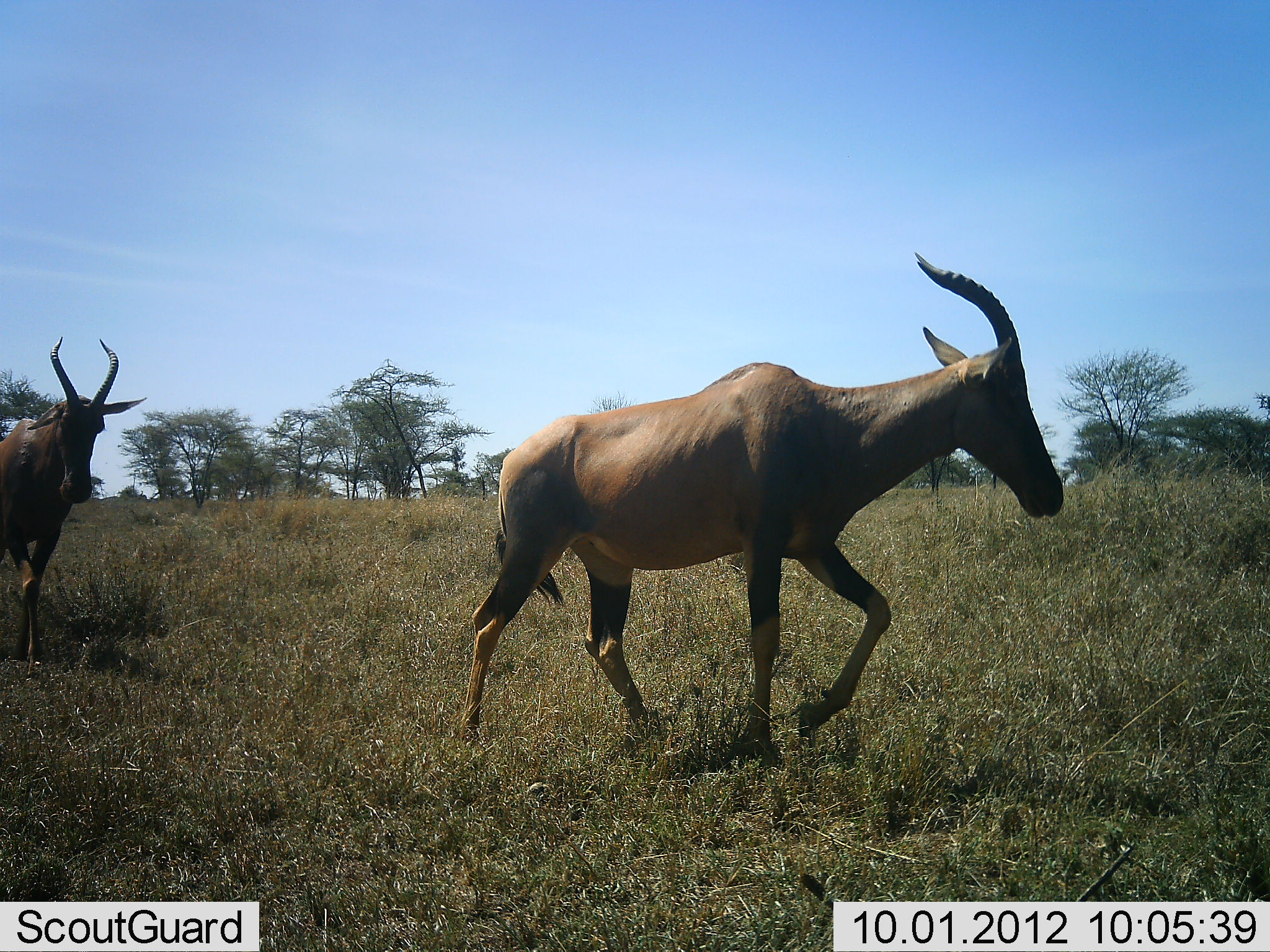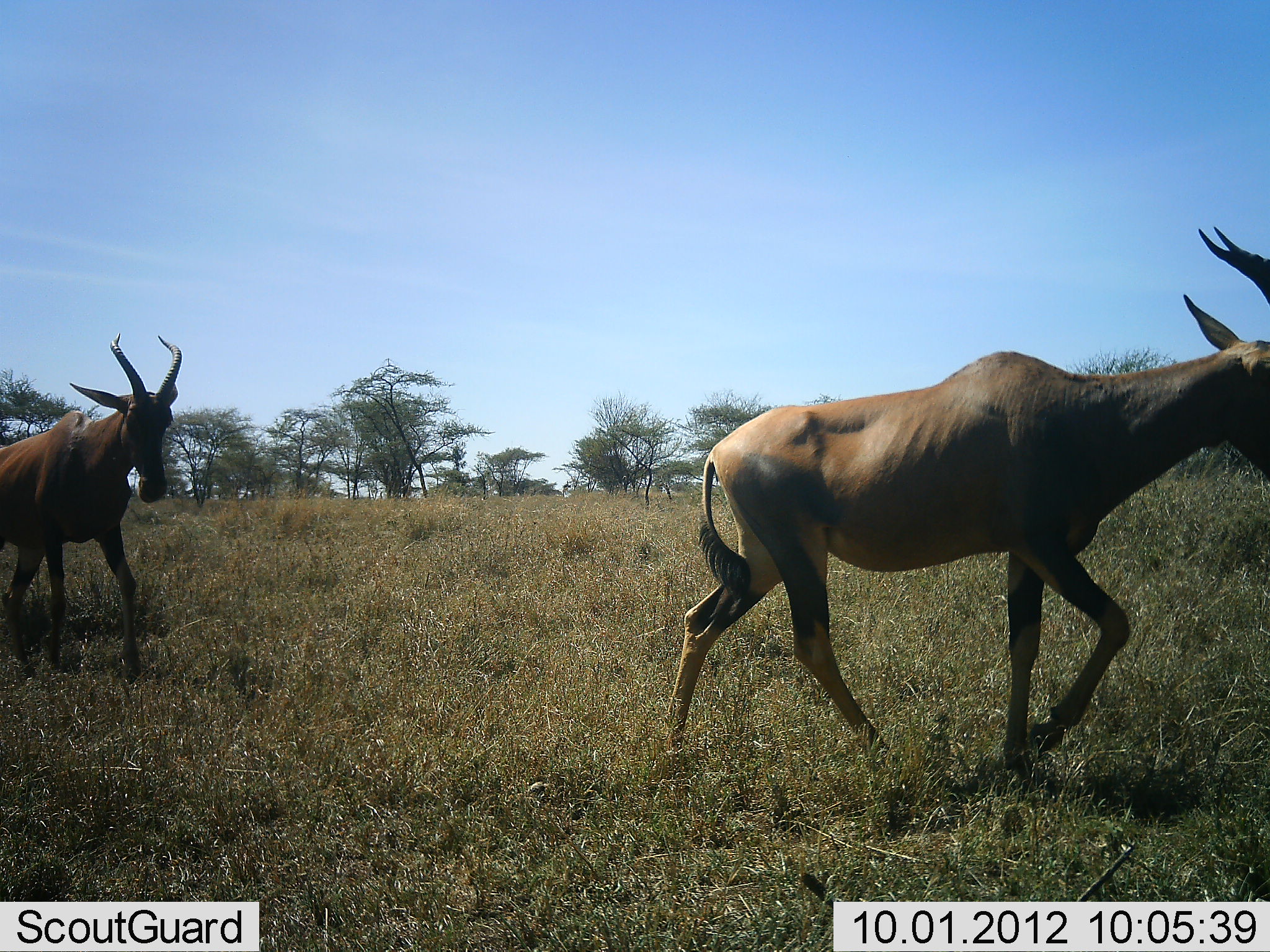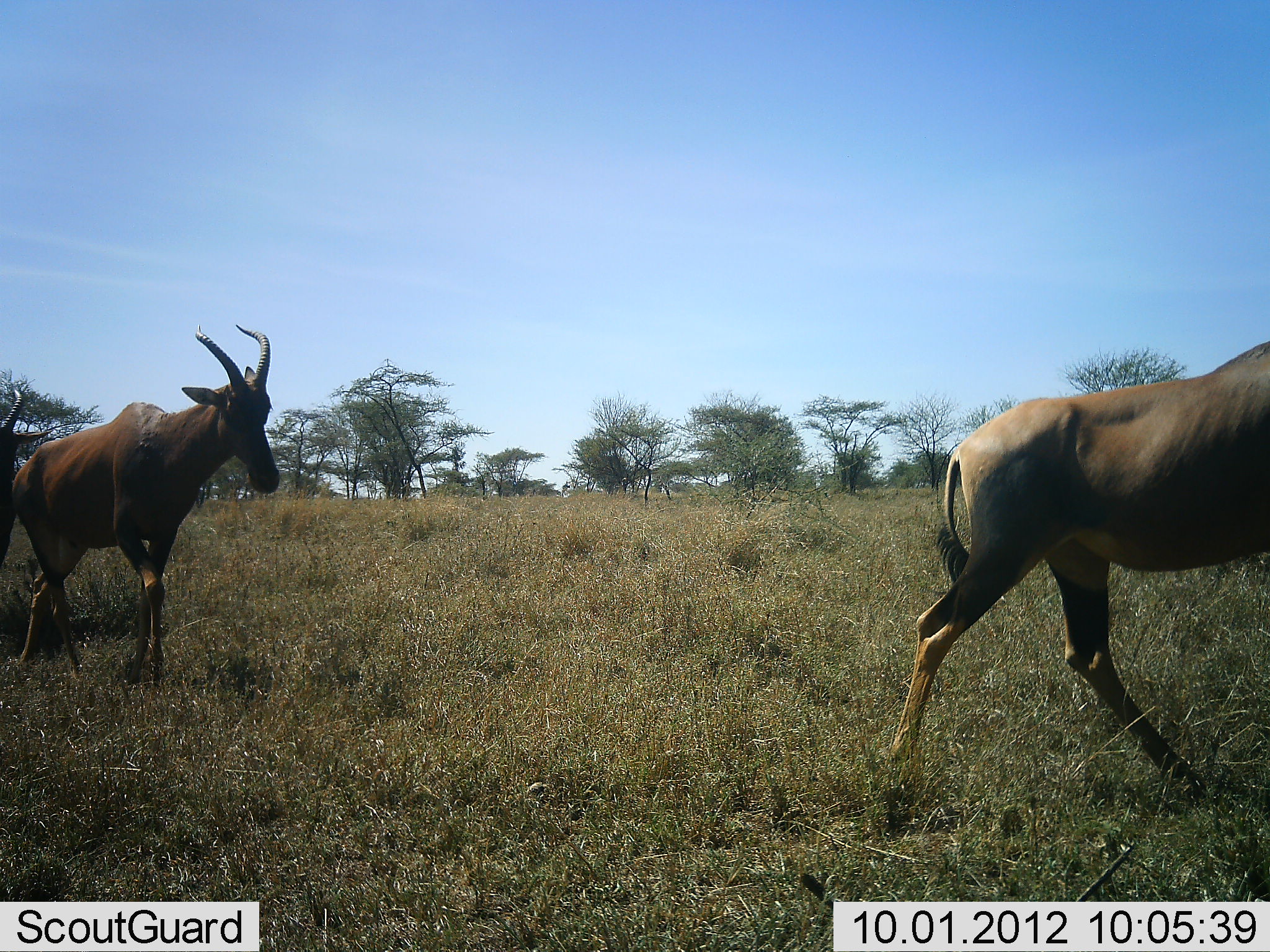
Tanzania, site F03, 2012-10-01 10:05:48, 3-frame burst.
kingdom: Animalia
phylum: Chordata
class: Mammalia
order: Artiodactyla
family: Bovidae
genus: Damaliscus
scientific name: Damaliscus lunatus jimela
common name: topi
Topi (Damaliscus lunatus jimela), count 3. Behavior (volunteer vote fractions): standing 0%, resting 0%, moving 100%, interacting 0%. Young present (vote fraction): 0%. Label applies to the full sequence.